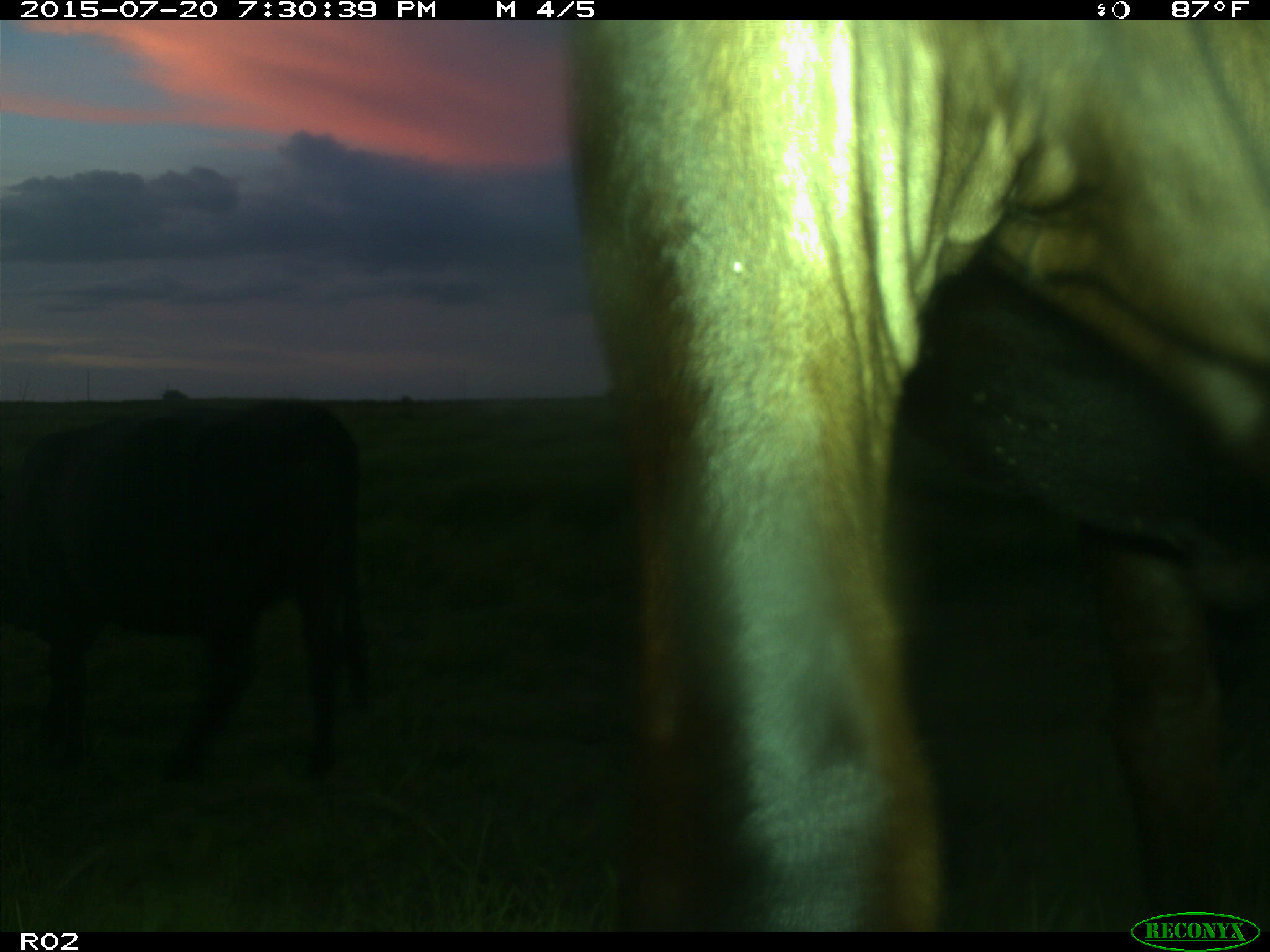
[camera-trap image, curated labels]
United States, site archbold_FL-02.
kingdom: Animalia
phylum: Chordata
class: Mammalia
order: Artiodactyla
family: Bovidae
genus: Bos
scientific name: Bos taurus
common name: domestic cow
Bos taurus (domestic cow).